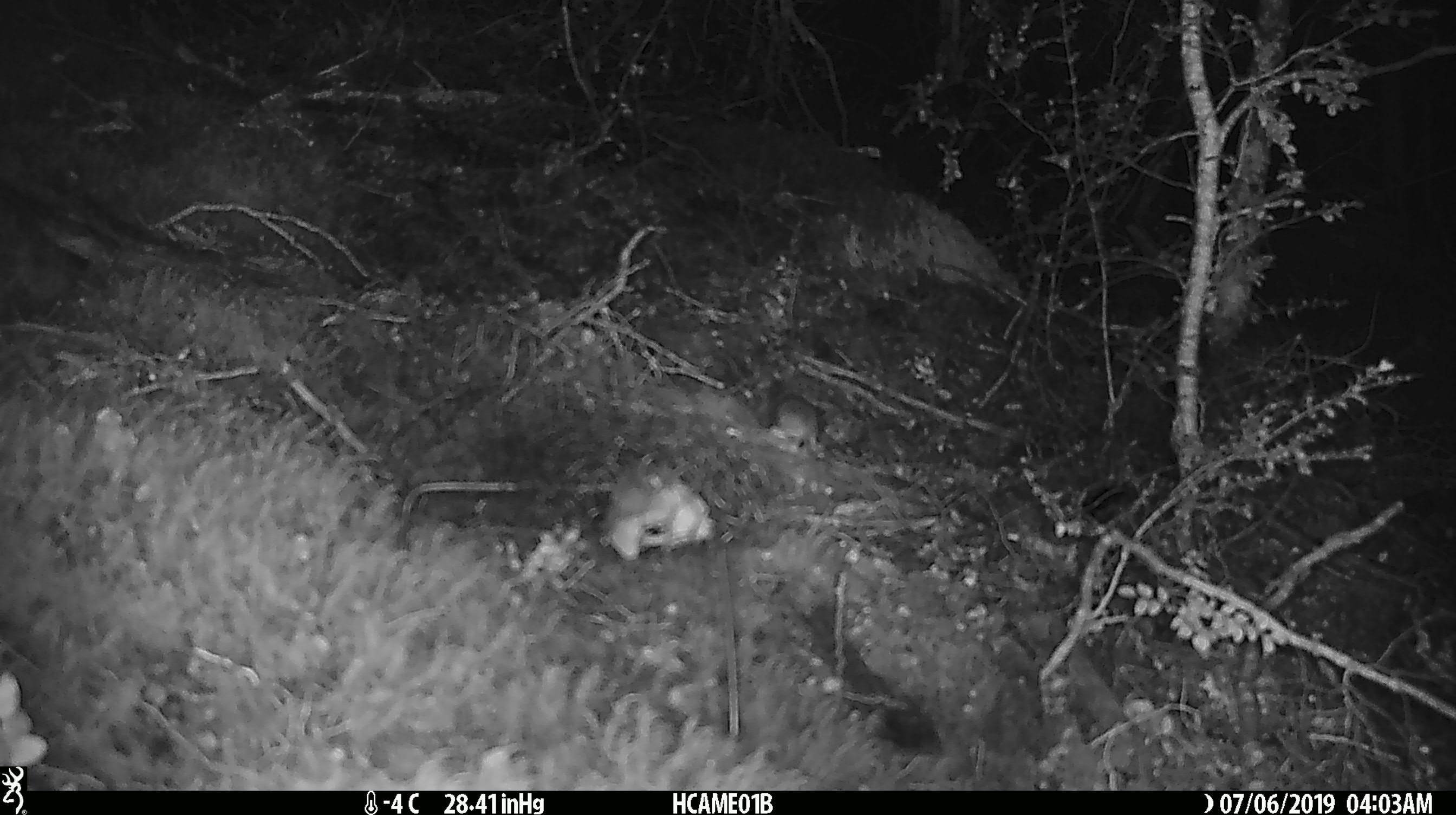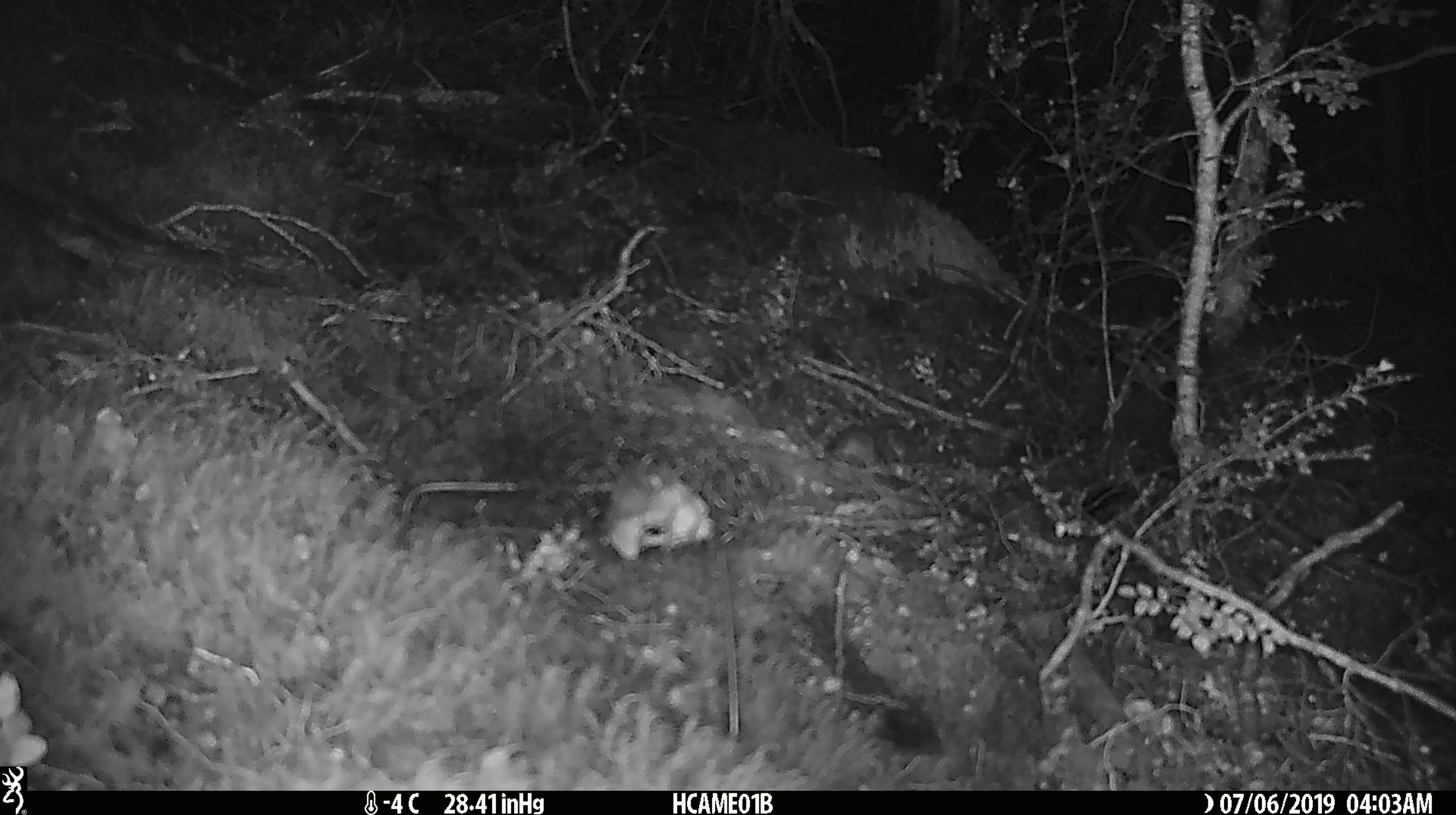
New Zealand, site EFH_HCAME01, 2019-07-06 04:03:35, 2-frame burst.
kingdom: Animalia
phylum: Chordata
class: Mammalia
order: Rodentia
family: Muridae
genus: Mus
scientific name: Mus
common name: mouse